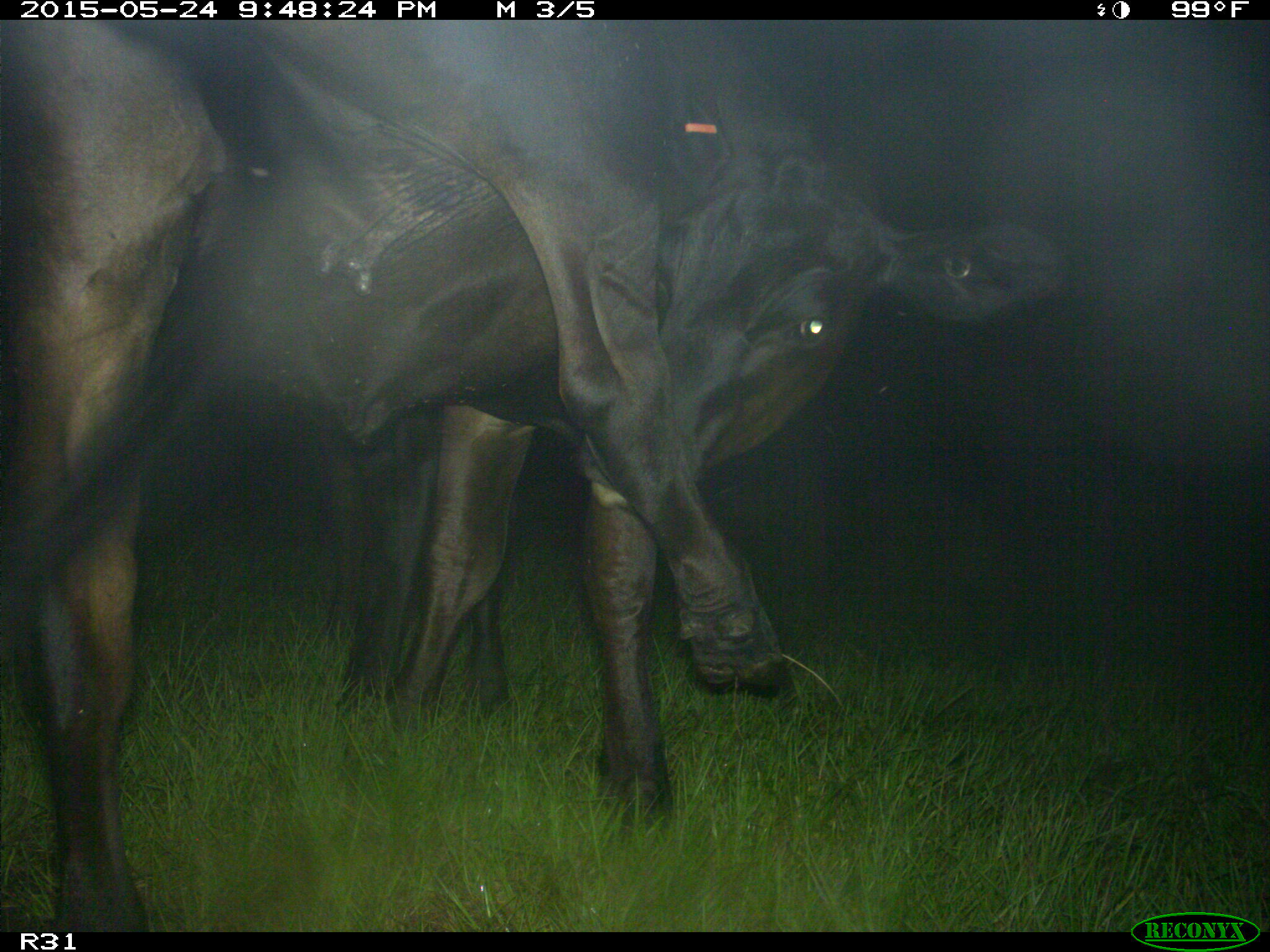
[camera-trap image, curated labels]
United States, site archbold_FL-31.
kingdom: Animalia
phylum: Chordata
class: Mammalia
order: Artiodactyla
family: Bovidae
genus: Bos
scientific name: Bos taurus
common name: domestic cow